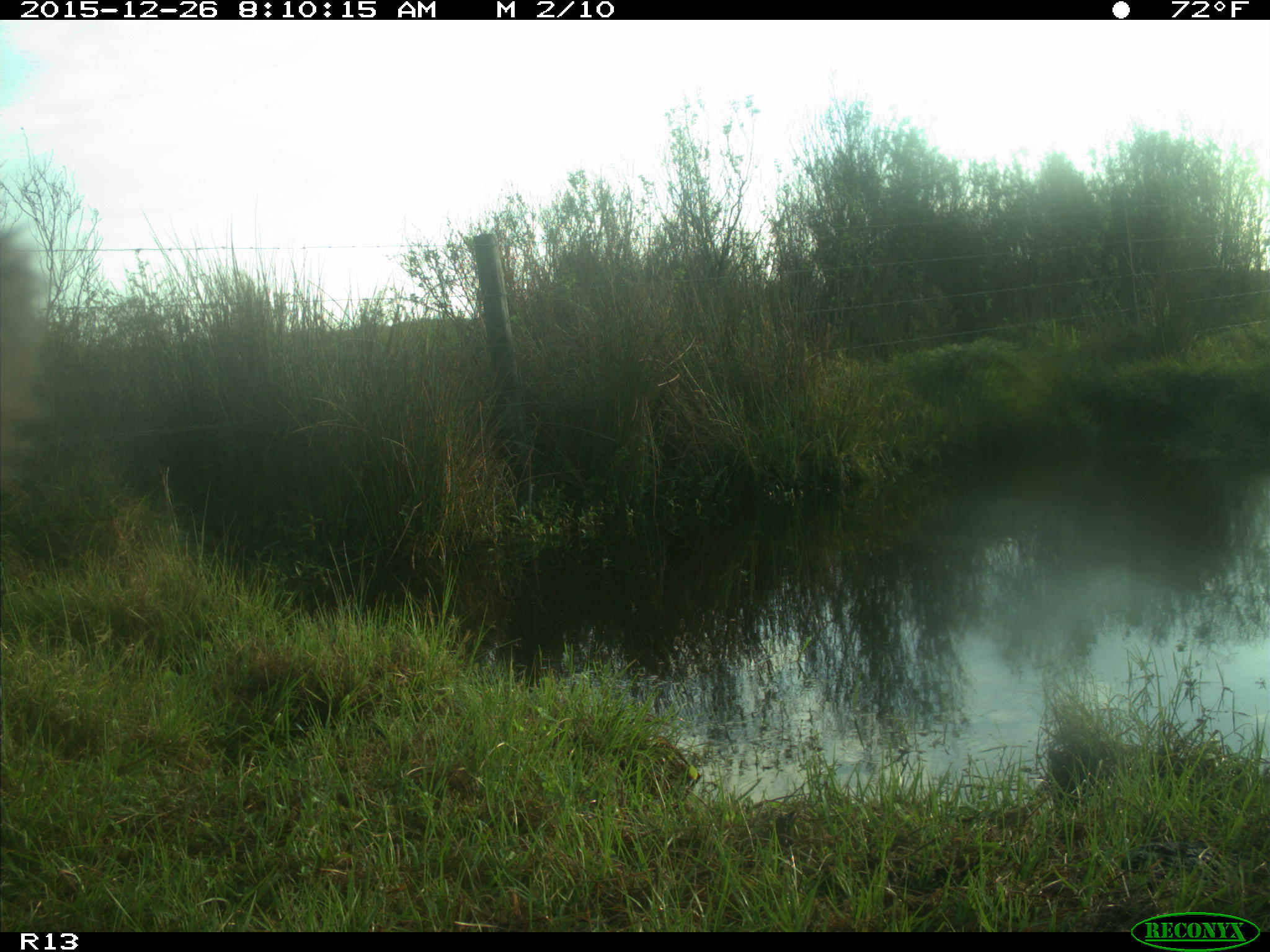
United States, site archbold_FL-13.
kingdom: Animalia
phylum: Chordata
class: Mammalia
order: Artiodactyla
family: Bovidae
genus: Bos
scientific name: Bos taurus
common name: domestic cow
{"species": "Bos taurus (domestic cow)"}